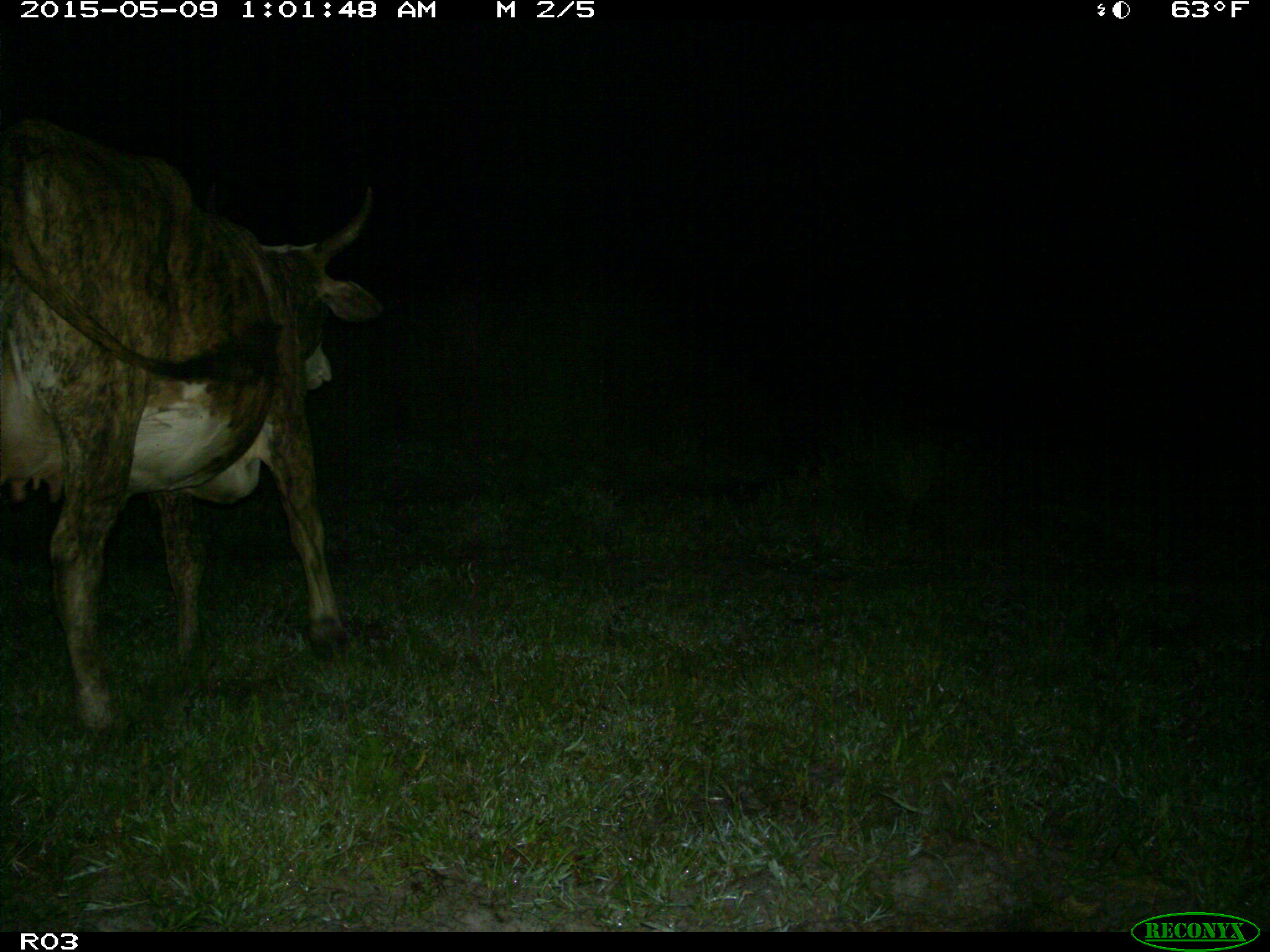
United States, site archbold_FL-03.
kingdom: Animalia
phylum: Chordata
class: Mammalia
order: Artiodactyla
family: Bovidae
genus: Bos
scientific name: Bos taurus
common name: domestic cow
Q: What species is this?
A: Bos taurus (domestic cow).